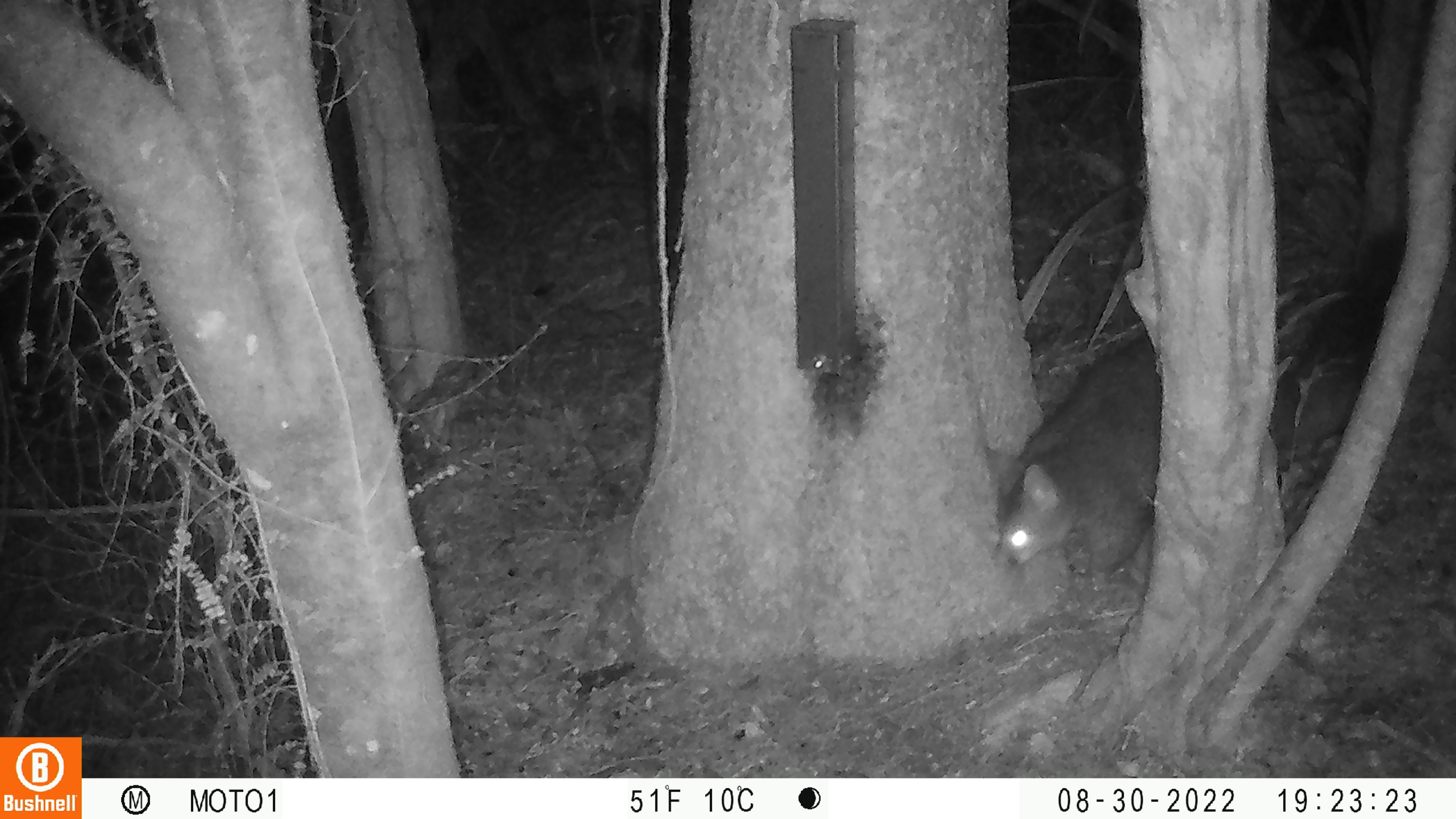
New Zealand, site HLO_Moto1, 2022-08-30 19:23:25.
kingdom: Animalia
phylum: Chordata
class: Mammalia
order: Diprotodontia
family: Phalangeridae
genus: Trichosurus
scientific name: Trichosurus vulpecula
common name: common brushtail possum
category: possum